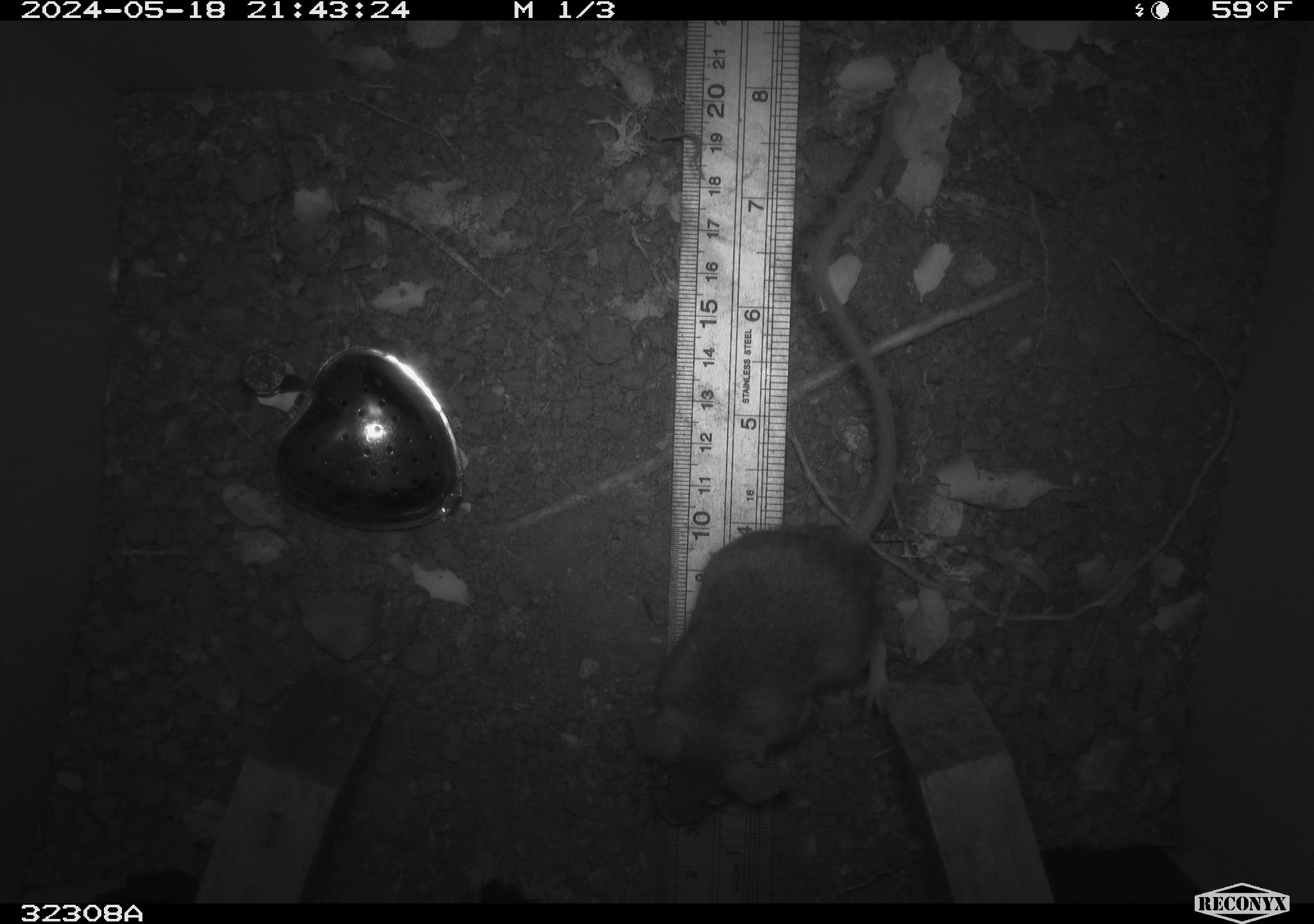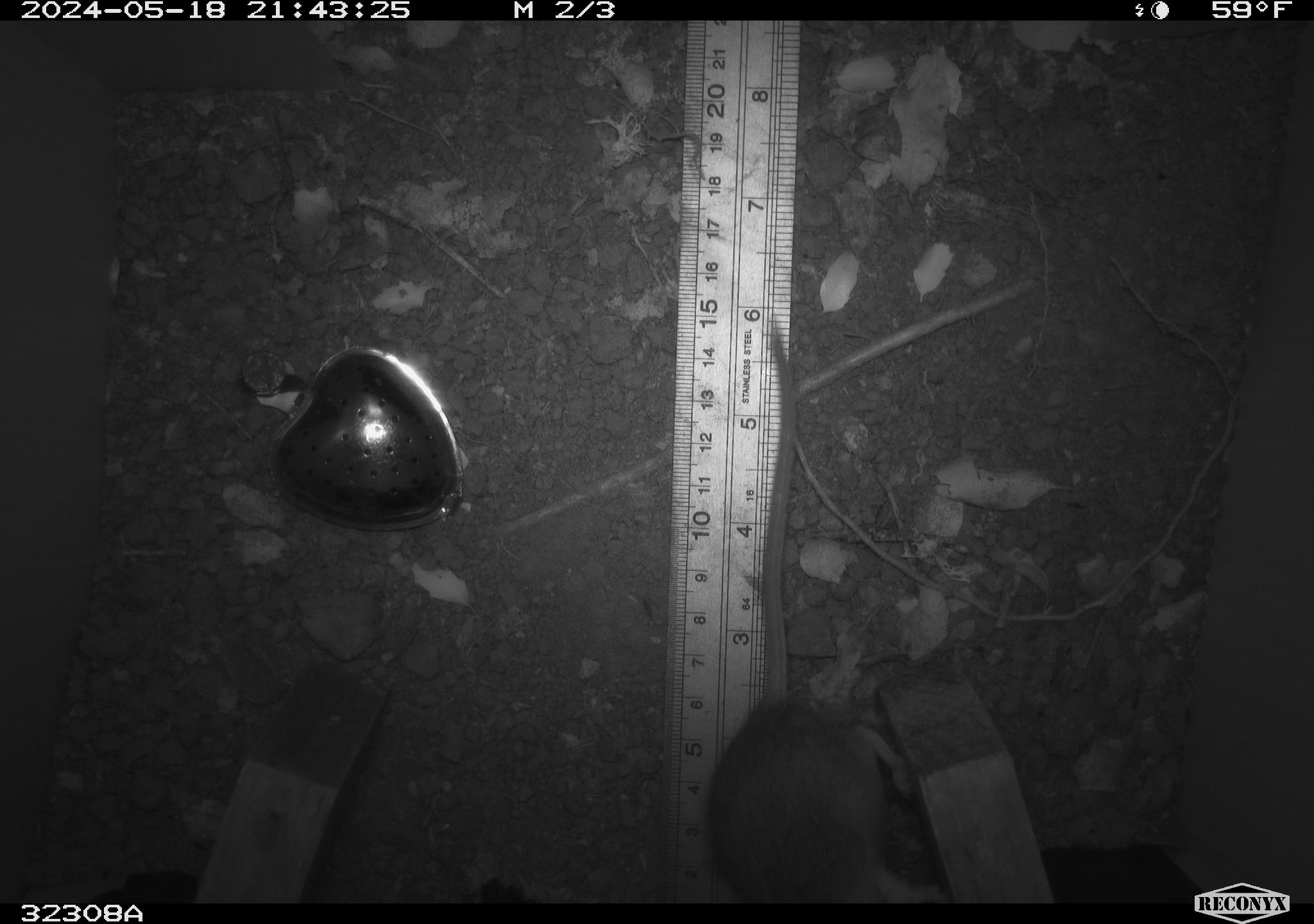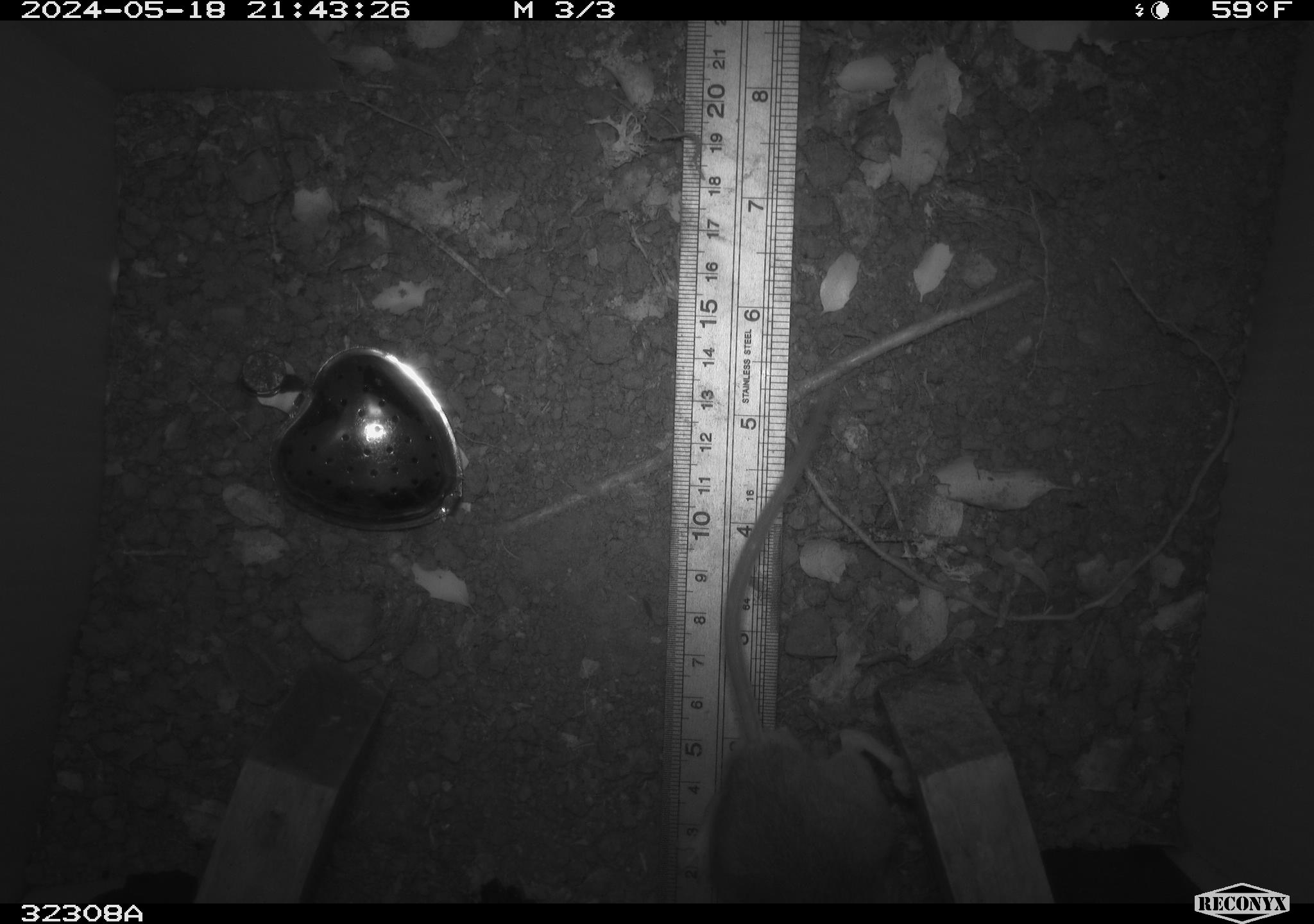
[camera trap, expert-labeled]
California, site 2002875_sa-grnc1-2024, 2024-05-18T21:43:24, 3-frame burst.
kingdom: Animalia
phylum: Chordata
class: Mammalia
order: Rodentia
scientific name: Rodentia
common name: rodent